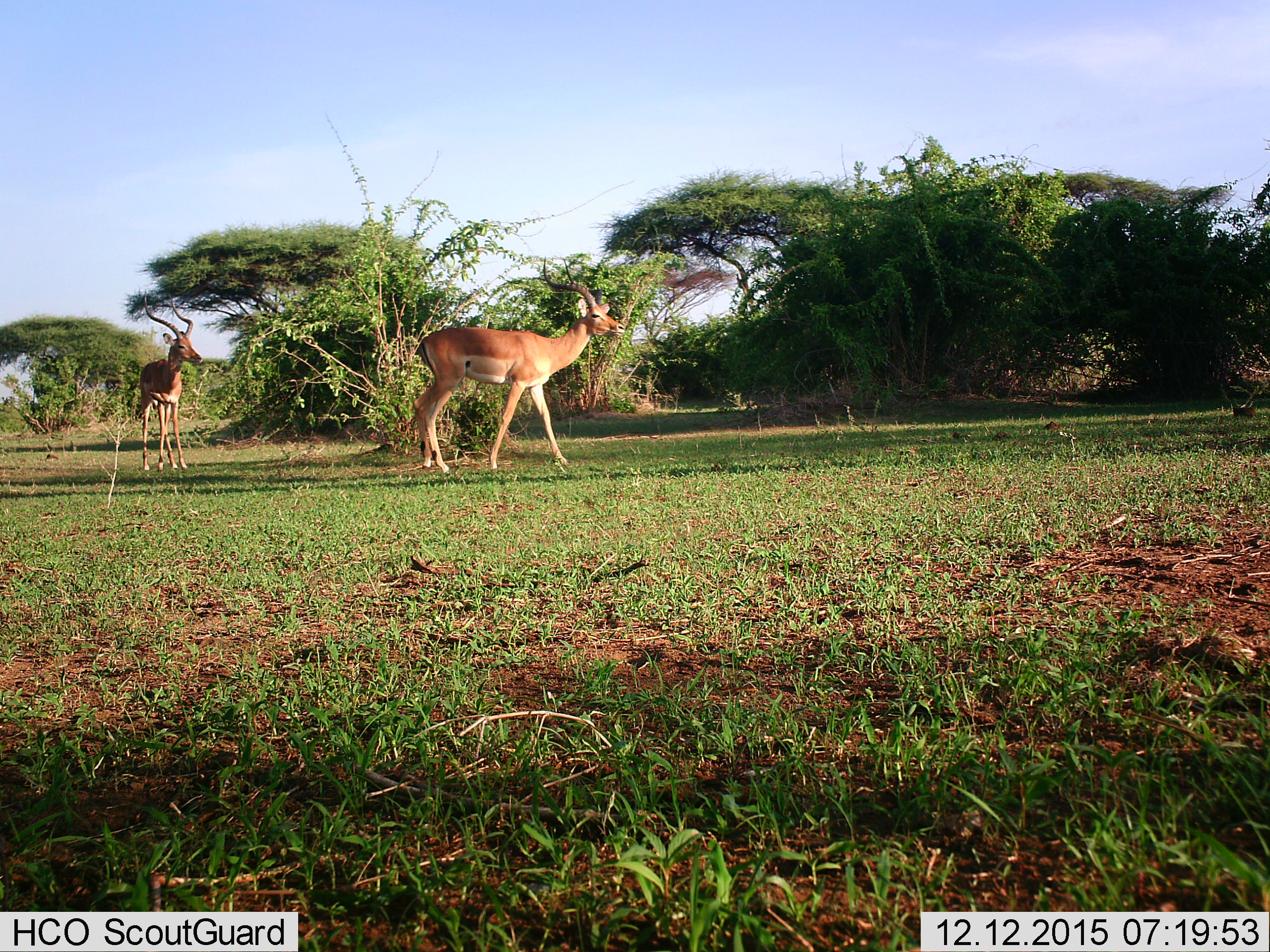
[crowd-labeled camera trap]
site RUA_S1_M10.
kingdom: Animalia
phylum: Chordata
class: Mammalia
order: Artiodactyla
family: Bovidae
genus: Aepyceros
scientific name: Aepyceros melampus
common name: impala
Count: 2.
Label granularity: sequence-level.